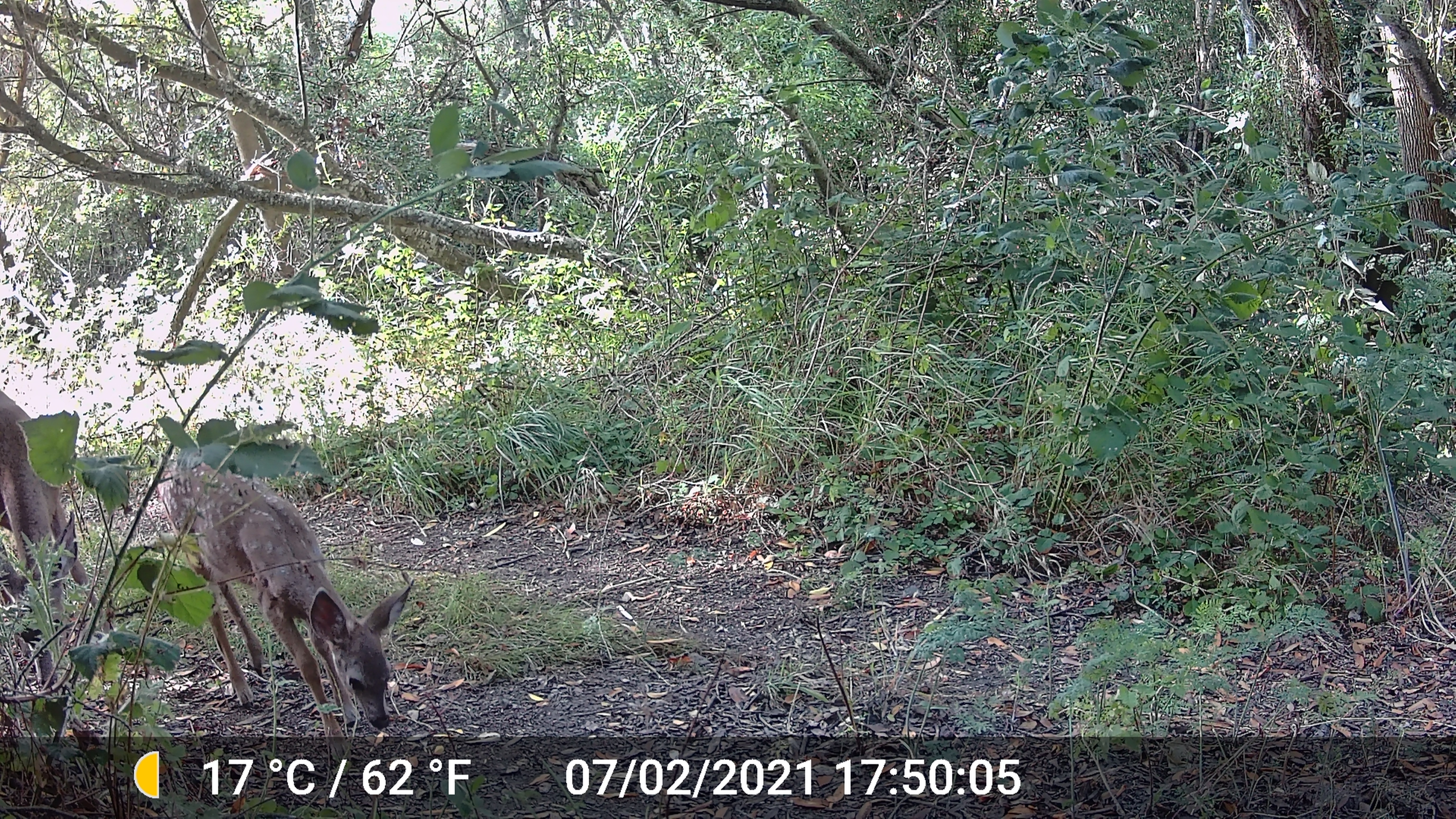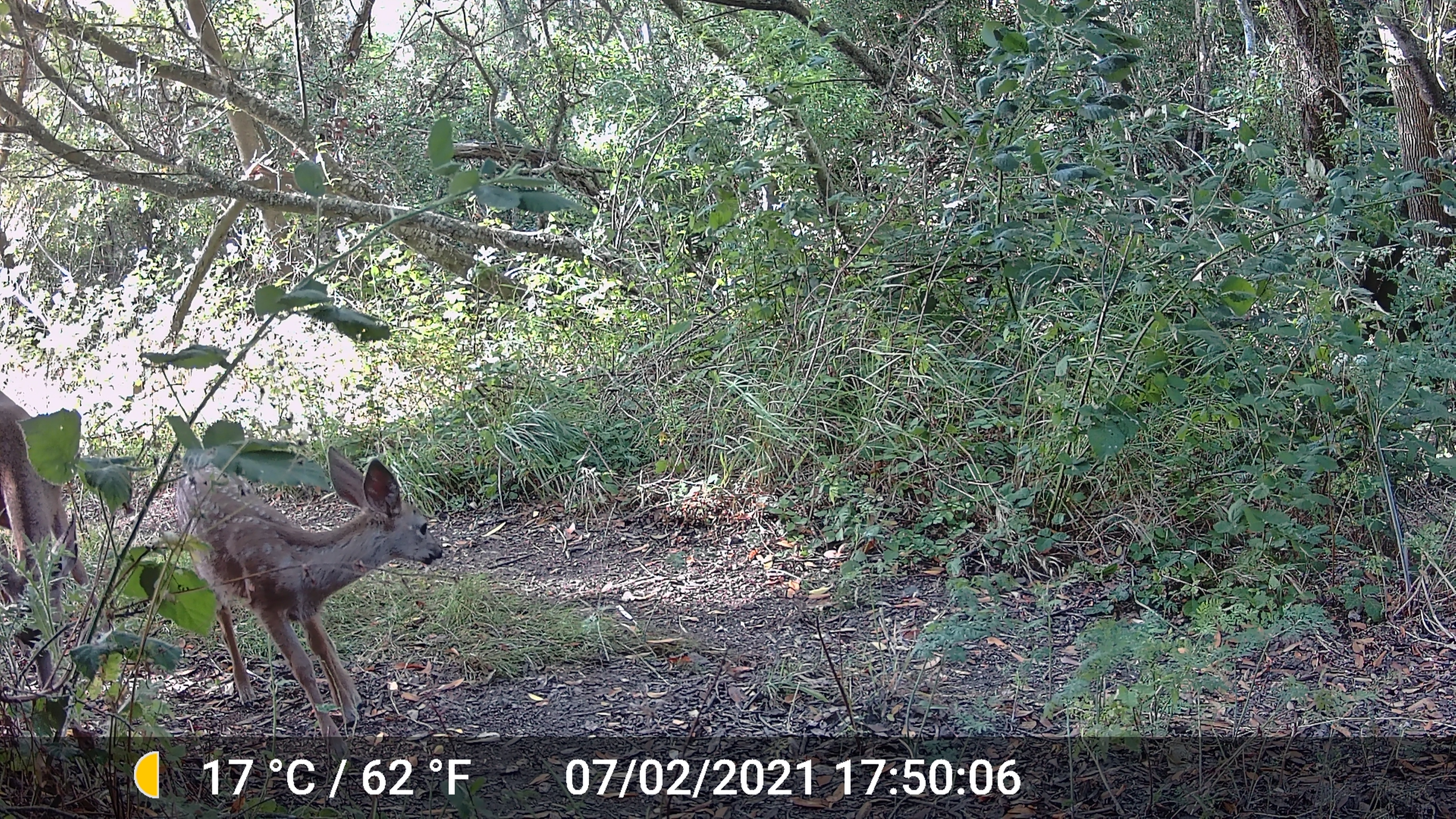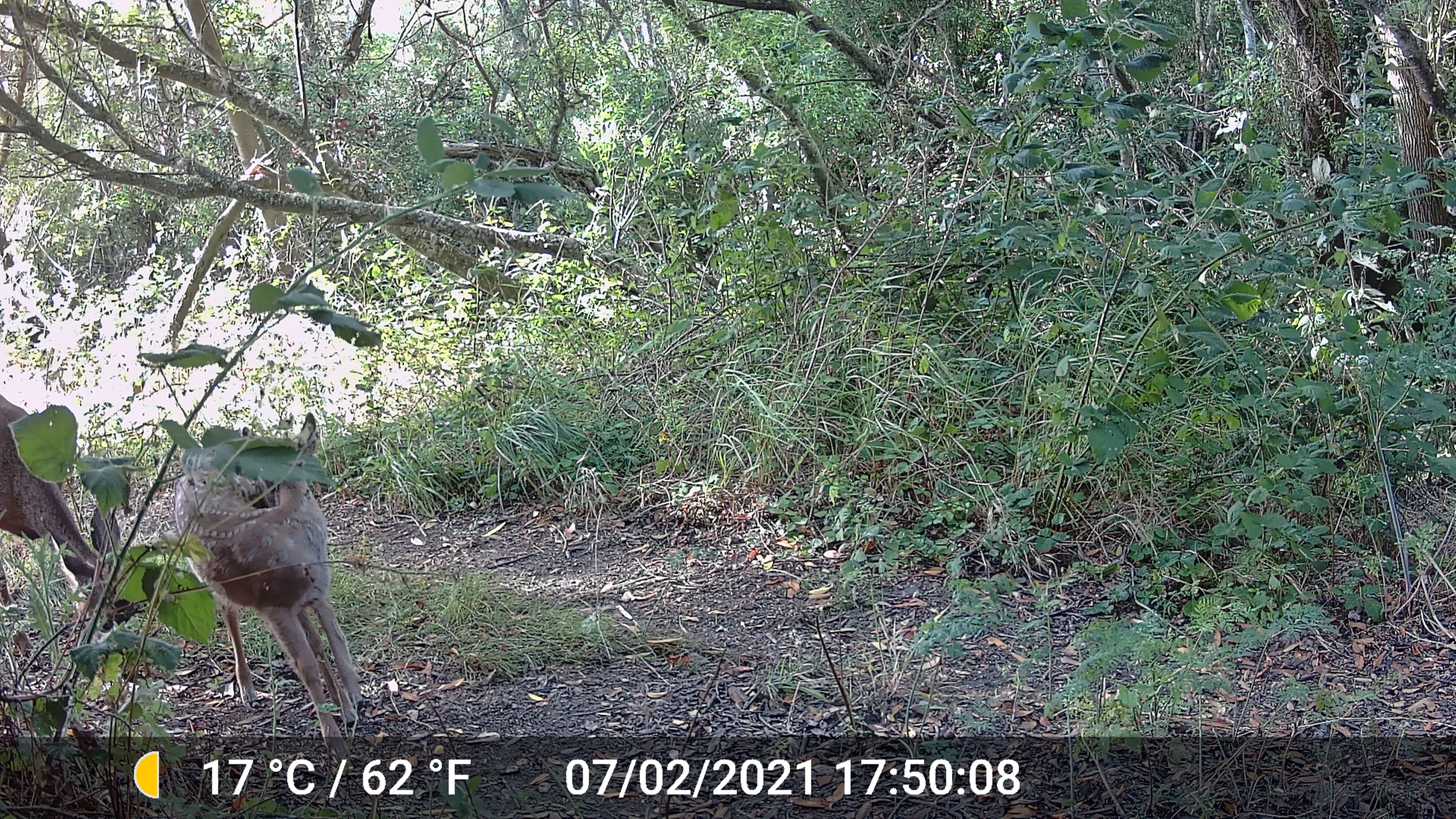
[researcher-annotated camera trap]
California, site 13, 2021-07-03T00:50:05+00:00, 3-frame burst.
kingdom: Animalia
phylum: Chordata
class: Mammalia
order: Artiodactyla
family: Cervidae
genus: Odocoileus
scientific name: Odocoileus hemionus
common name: mule deer